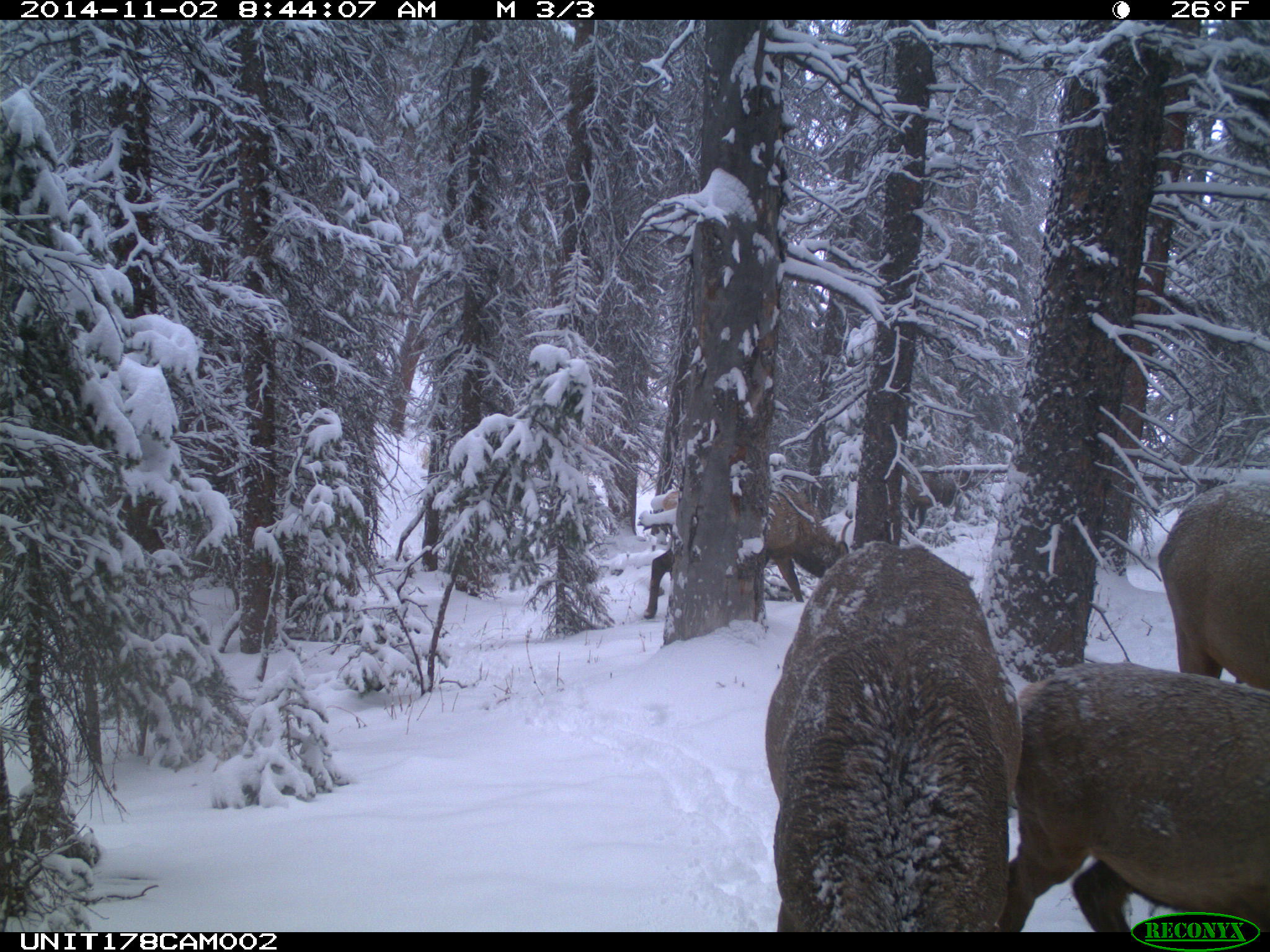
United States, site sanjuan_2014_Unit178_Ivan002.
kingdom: Animalia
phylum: Chordata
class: Mammalia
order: Artiodactyla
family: Cervidae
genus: Cervus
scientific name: Cervus elaphus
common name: red deer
Cervus elaphus (red deer).